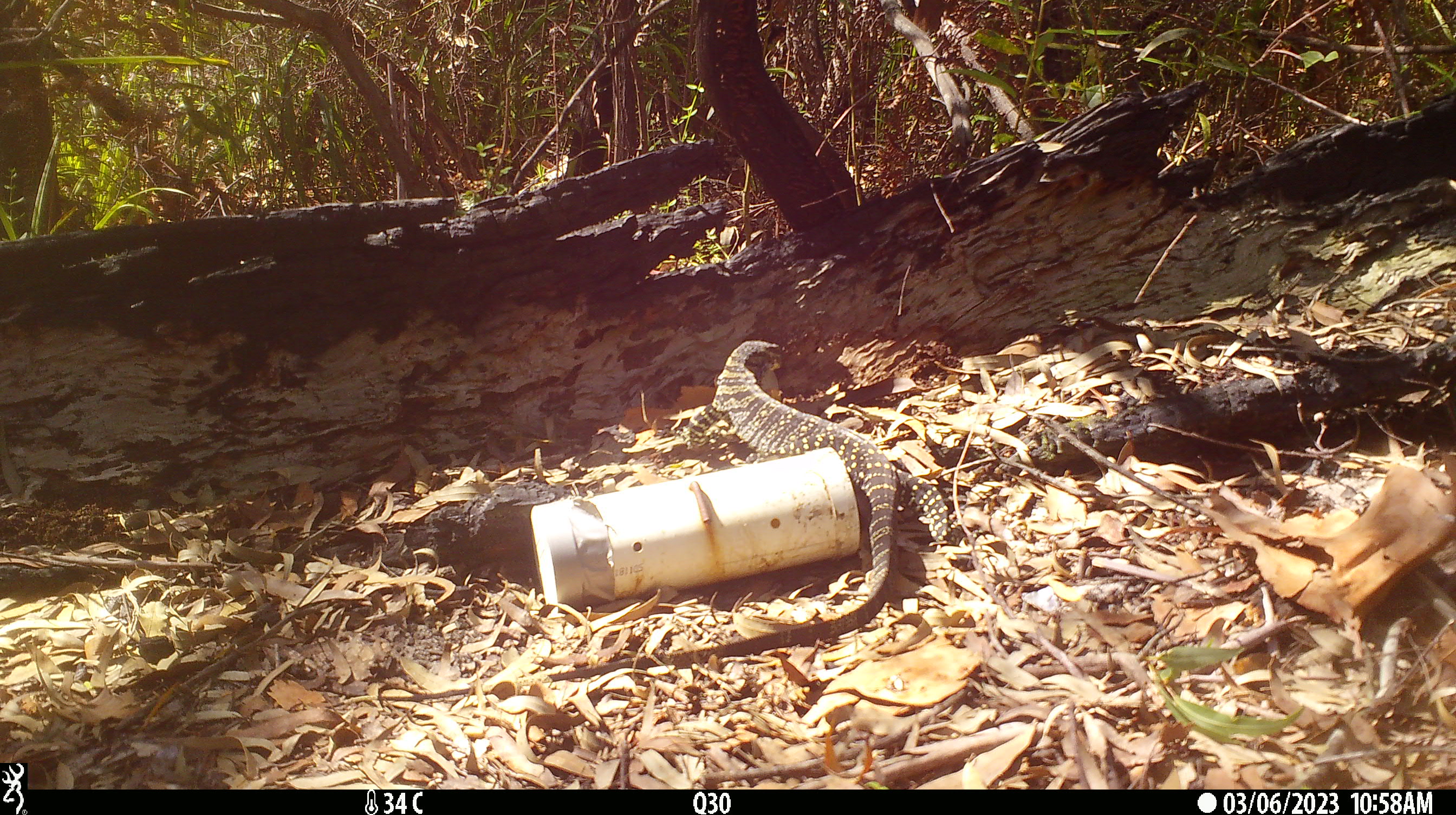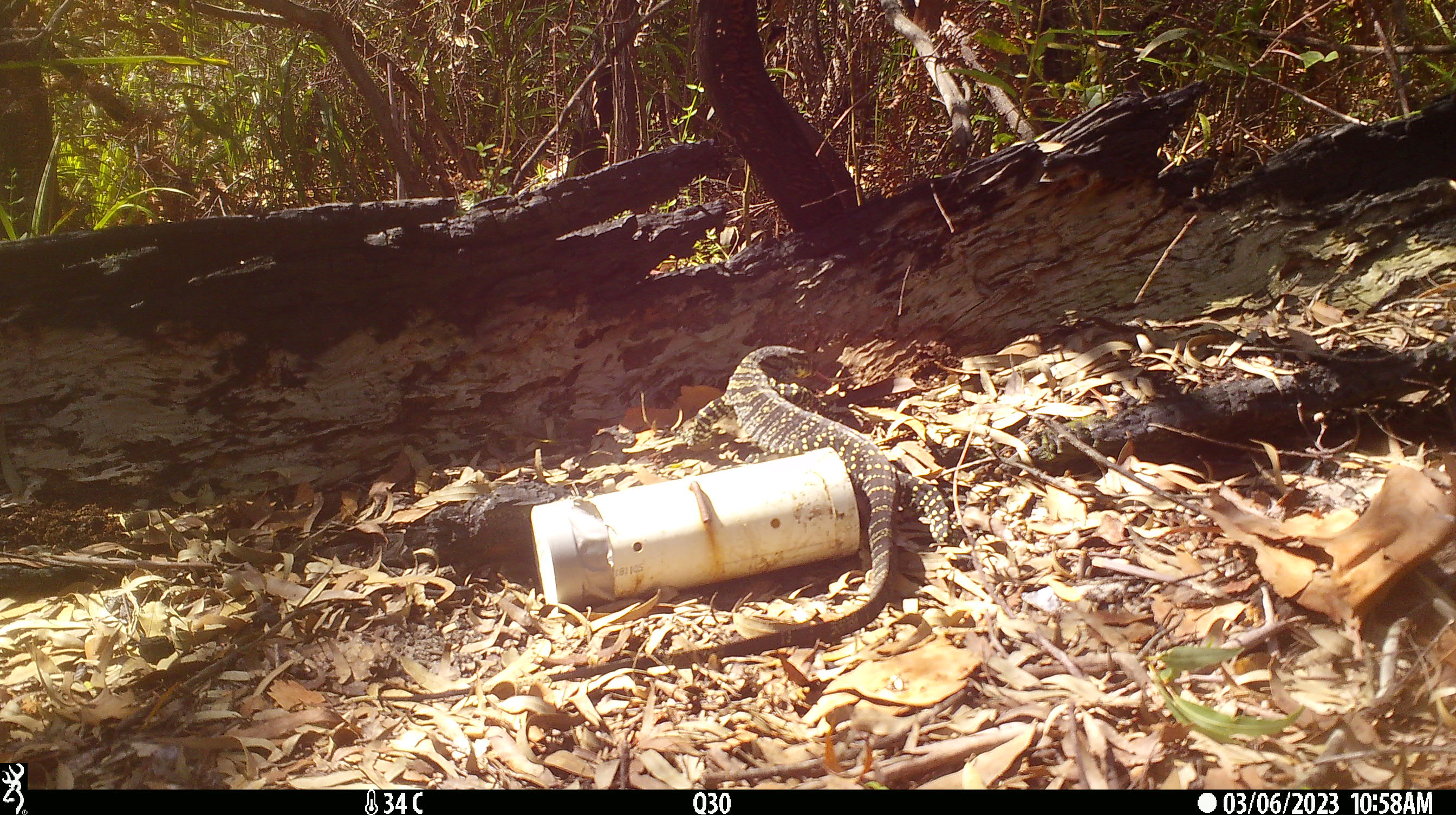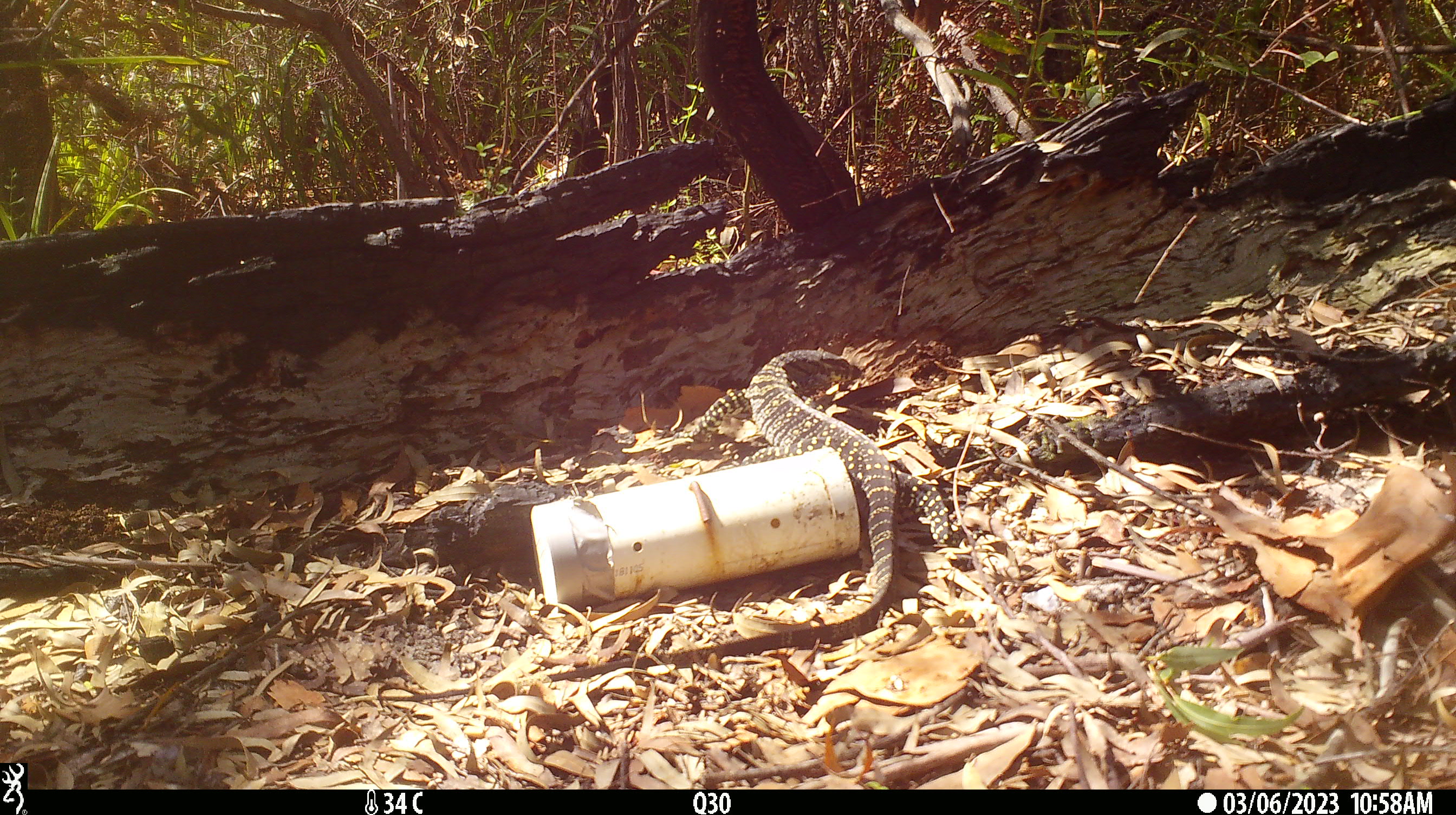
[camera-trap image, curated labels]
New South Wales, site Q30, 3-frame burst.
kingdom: Animalia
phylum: Chordata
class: Reptilia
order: Squamata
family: Varanidae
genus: Varanus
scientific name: Varanus varius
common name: lace monitor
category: goanna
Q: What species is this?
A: Goanna (lace monitor) (Varanus varius).